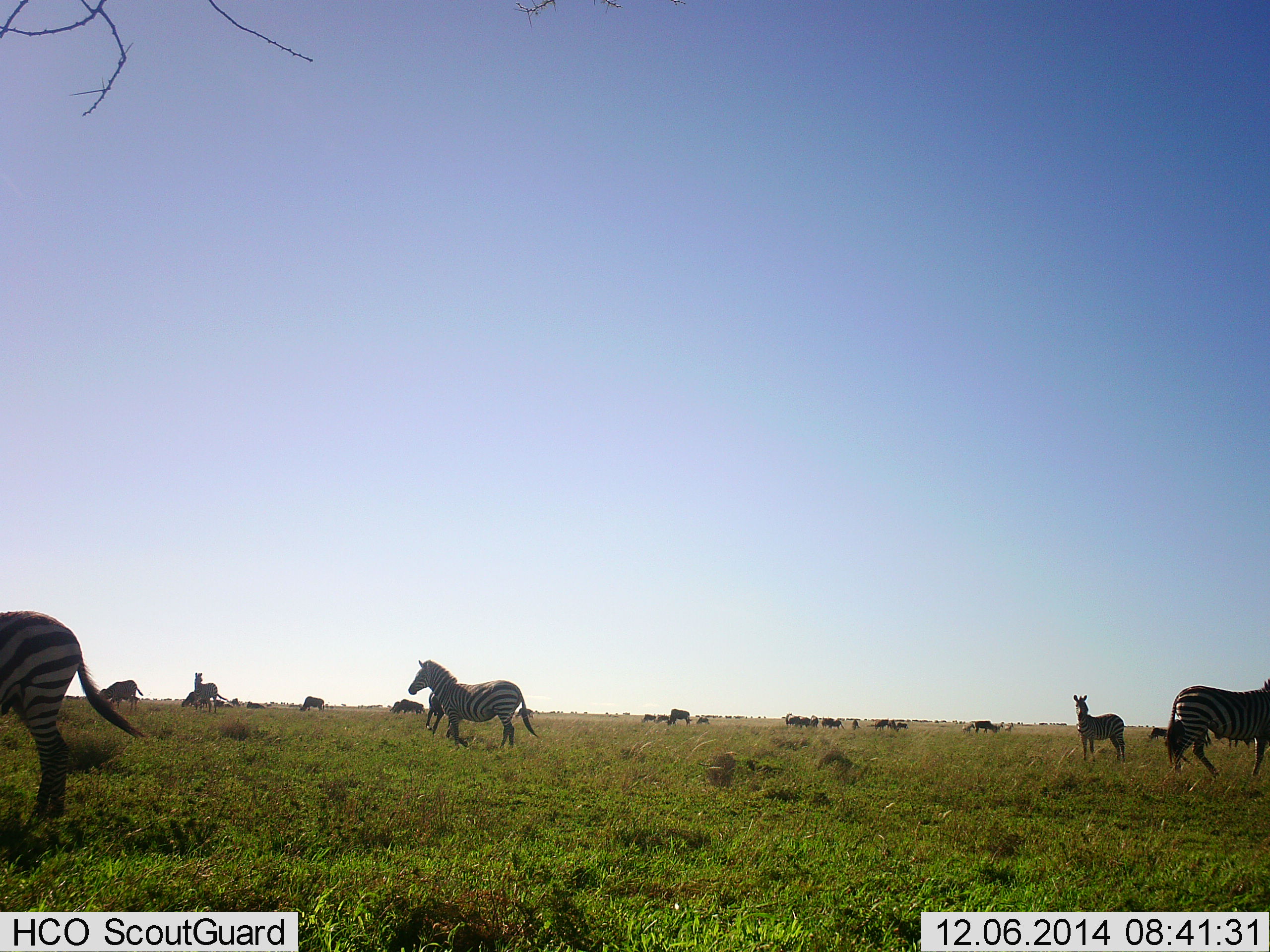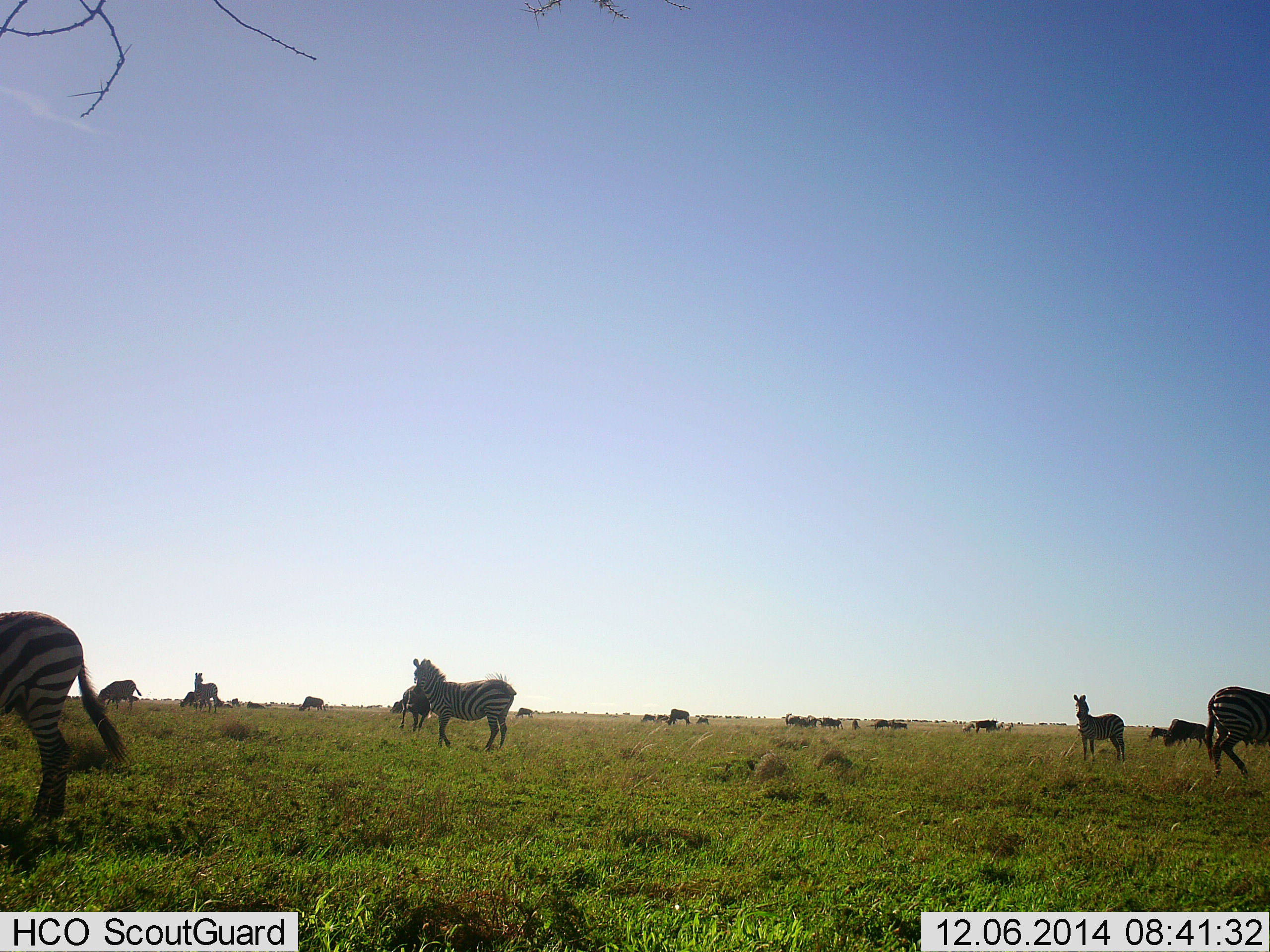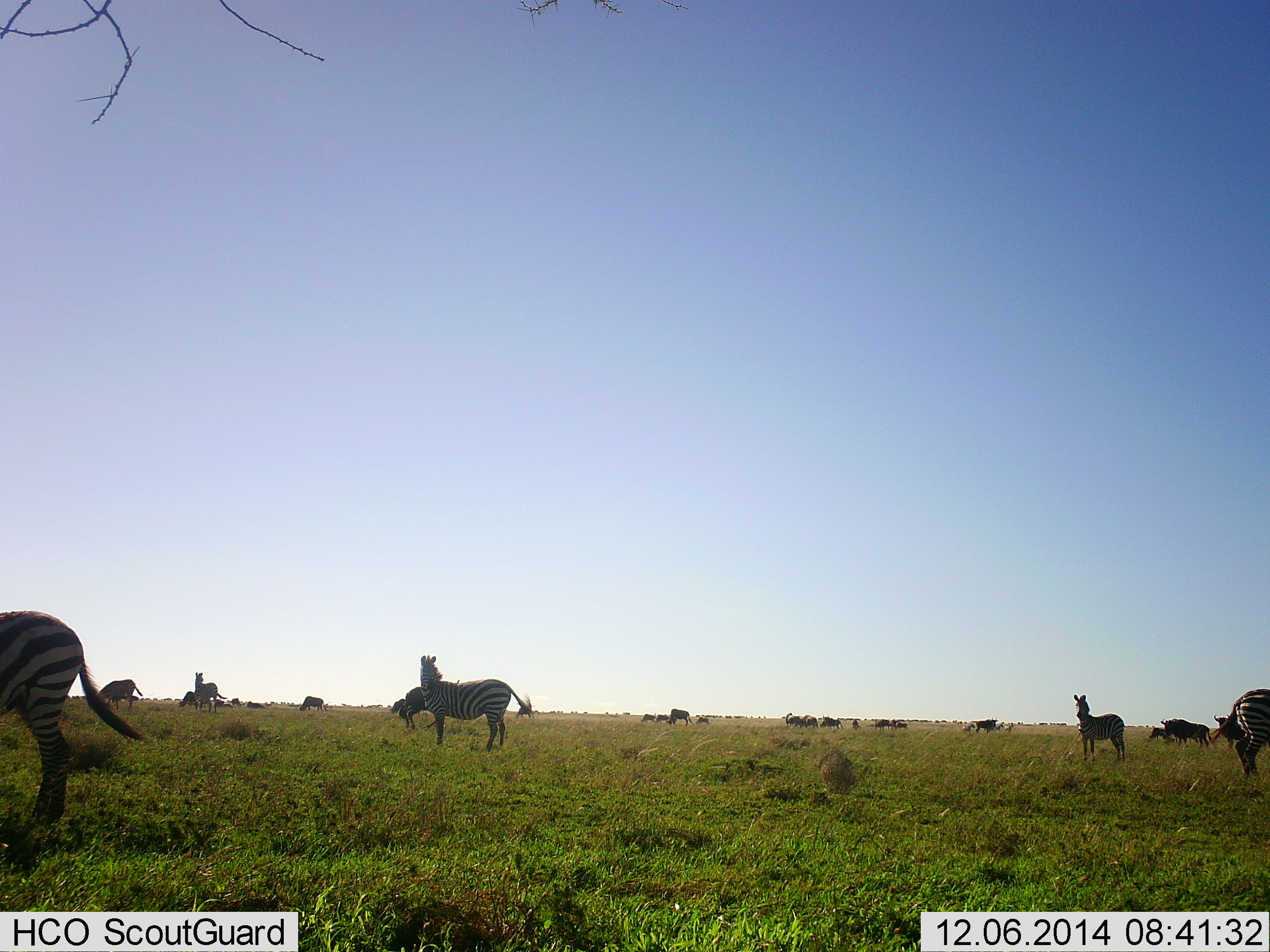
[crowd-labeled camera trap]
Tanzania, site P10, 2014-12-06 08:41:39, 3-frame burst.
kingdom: Animalia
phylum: Chordata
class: Mammalia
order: Perissodactyla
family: Equidae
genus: Equus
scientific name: Equus quagga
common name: plains zebra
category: zebra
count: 10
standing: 94%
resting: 0%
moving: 71%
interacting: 0%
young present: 0%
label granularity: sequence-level